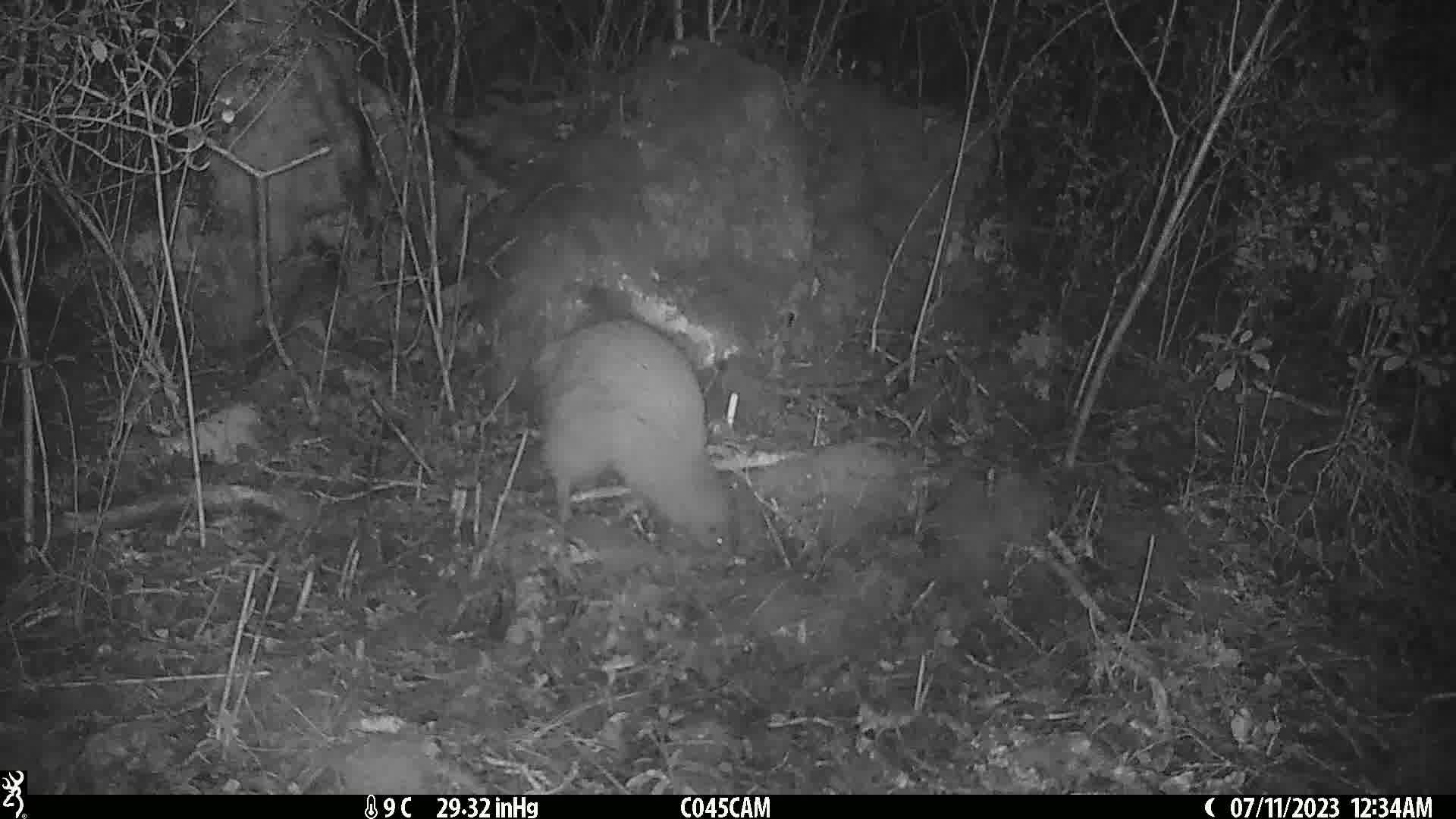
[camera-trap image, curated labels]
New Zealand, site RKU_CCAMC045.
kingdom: Animalia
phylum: Chordata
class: Aves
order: Apterygiformes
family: Apterygidae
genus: Apteryx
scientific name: Apteryx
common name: kiwi